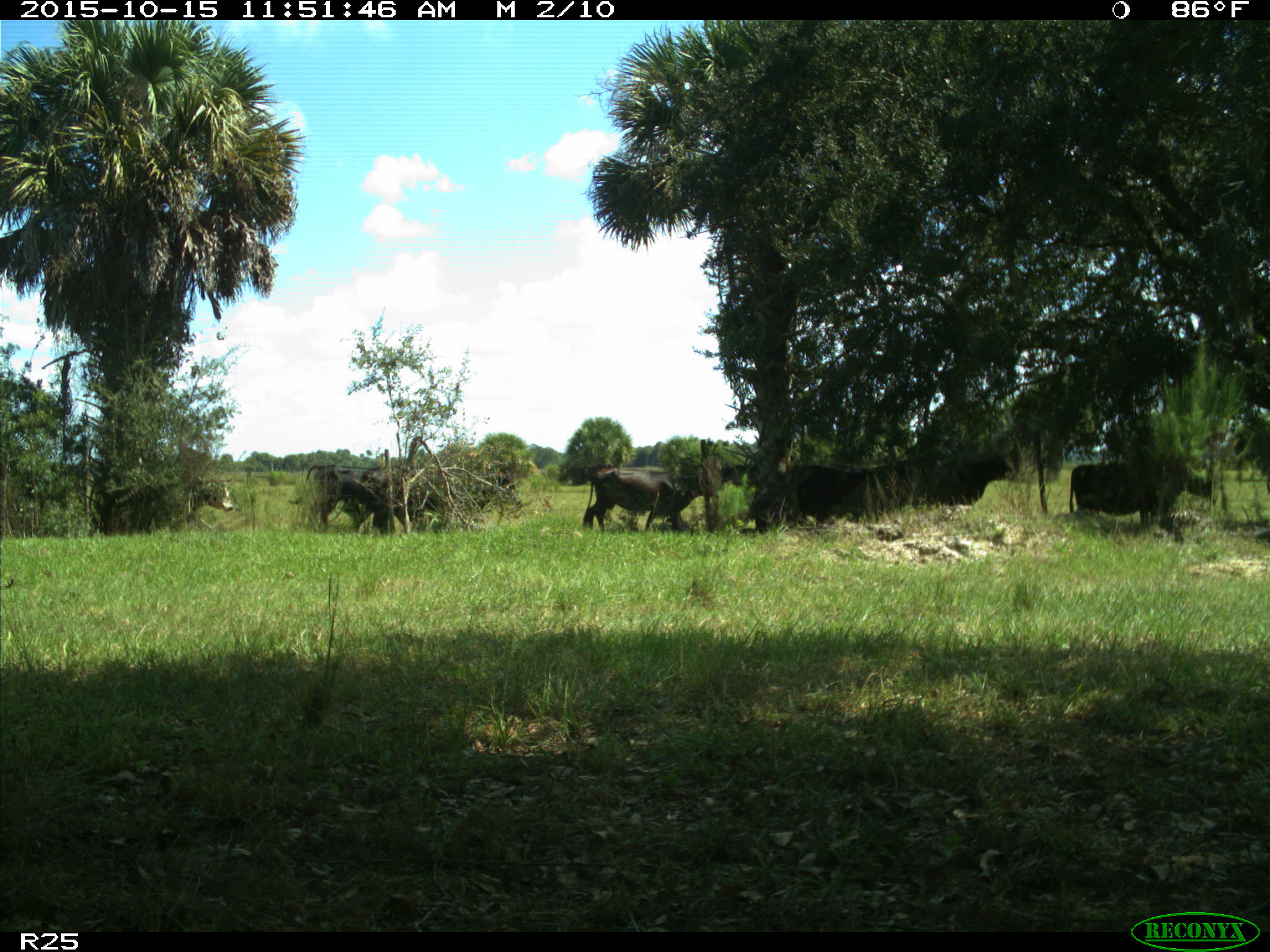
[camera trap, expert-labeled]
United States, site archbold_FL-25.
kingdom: Animalia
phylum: Chordata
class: Mammalia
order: Artiodactyla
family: Bovidae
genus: Bos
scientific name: Bos taurus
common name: domestic cow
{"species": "Bos taurus (domestic cow)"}